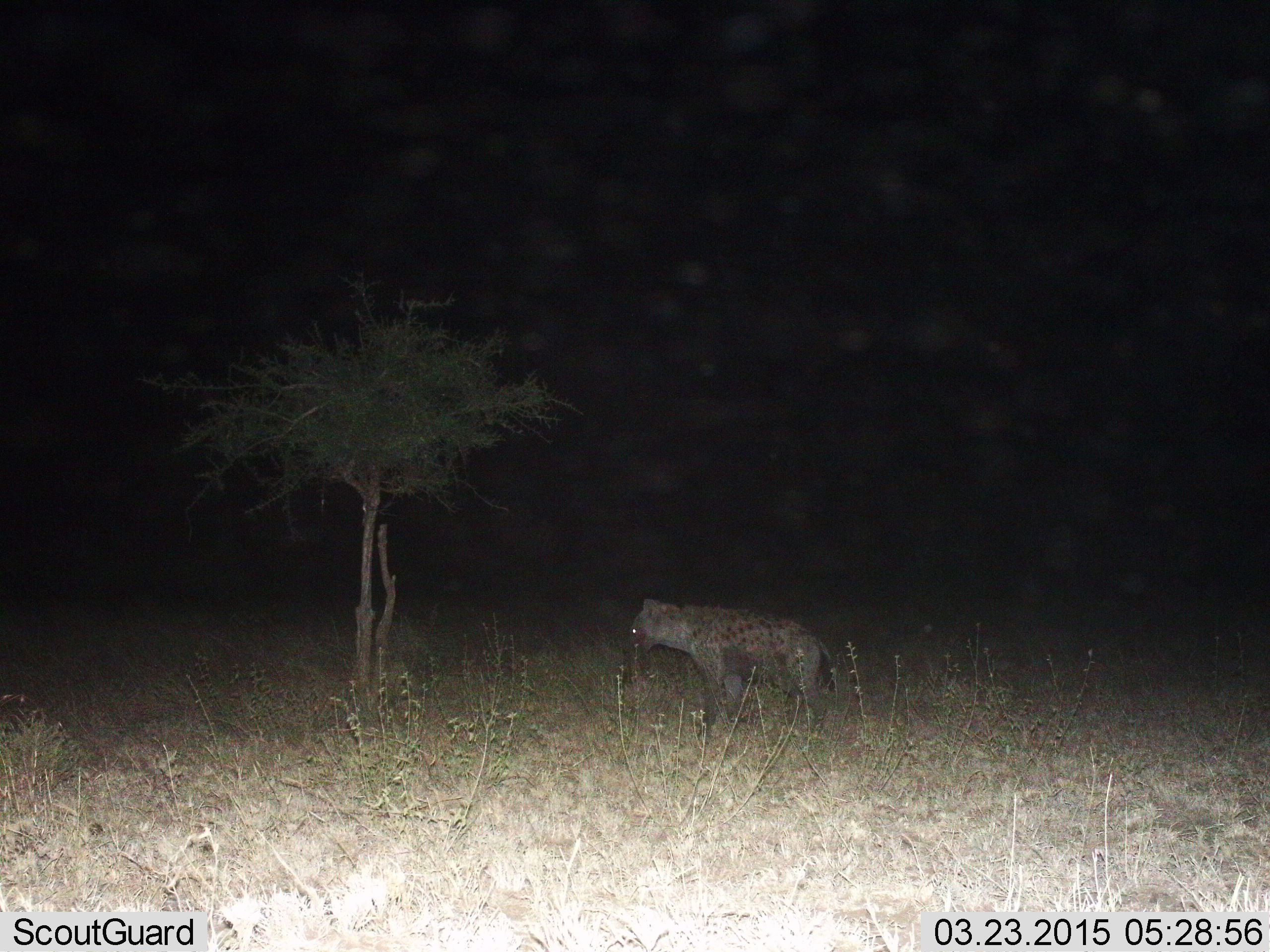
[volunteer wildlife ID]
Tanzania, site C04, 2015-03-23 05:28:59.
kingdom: Animalia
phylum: Chordata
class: Mammalia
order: Carnivora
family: Hyaenidae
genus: Crocuta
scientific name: Crocuta crocuta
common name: spotted hyena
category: hyenaspotted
Hyenaspotted (spotted hyena) (Crocuta crocuta), count 1. Behavior (volunteer vote fractions): standing 80%, resting 0%, moving 20%, interacting 0%. Young present (vote fraction): 0%. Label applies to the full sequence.